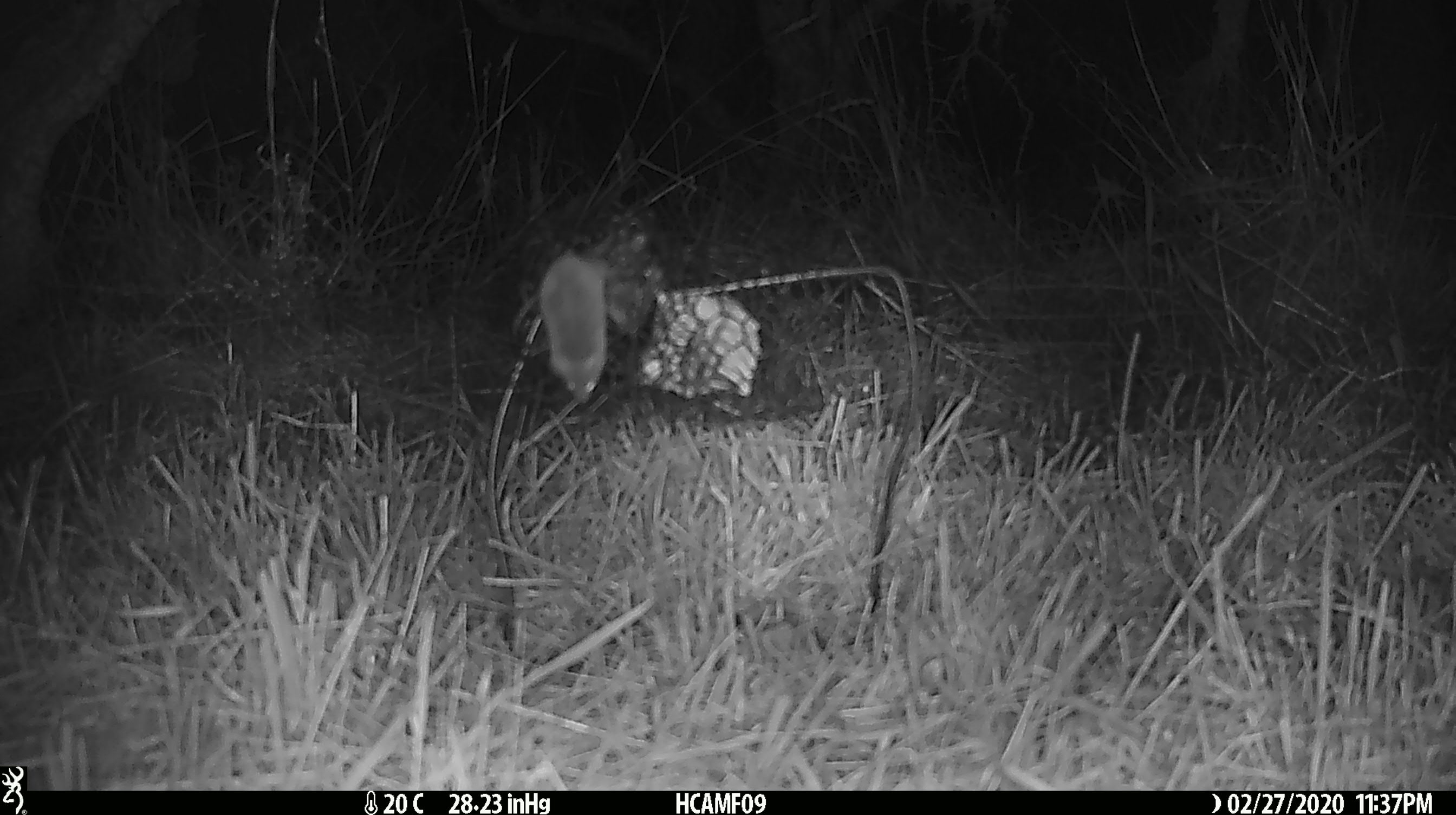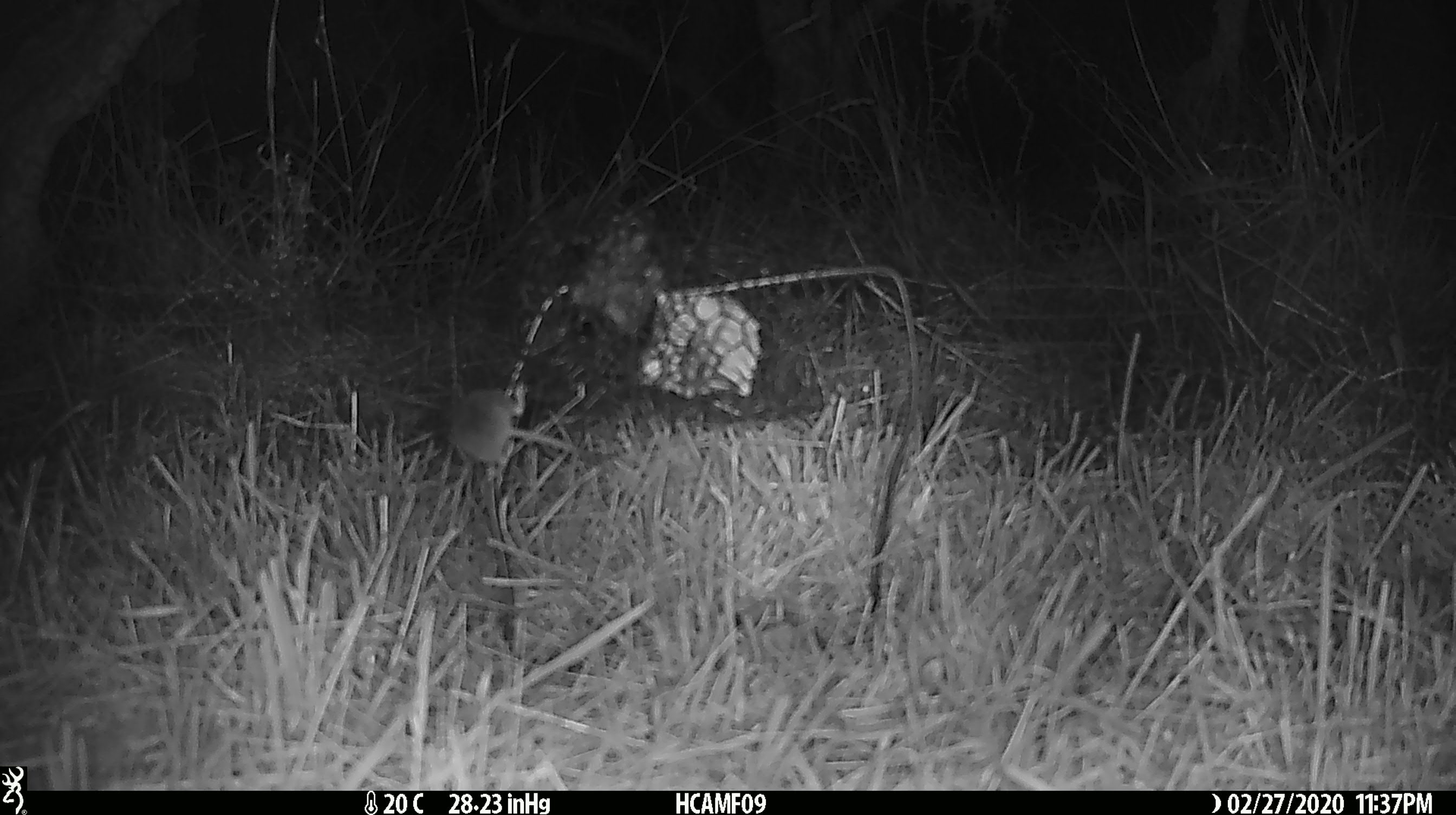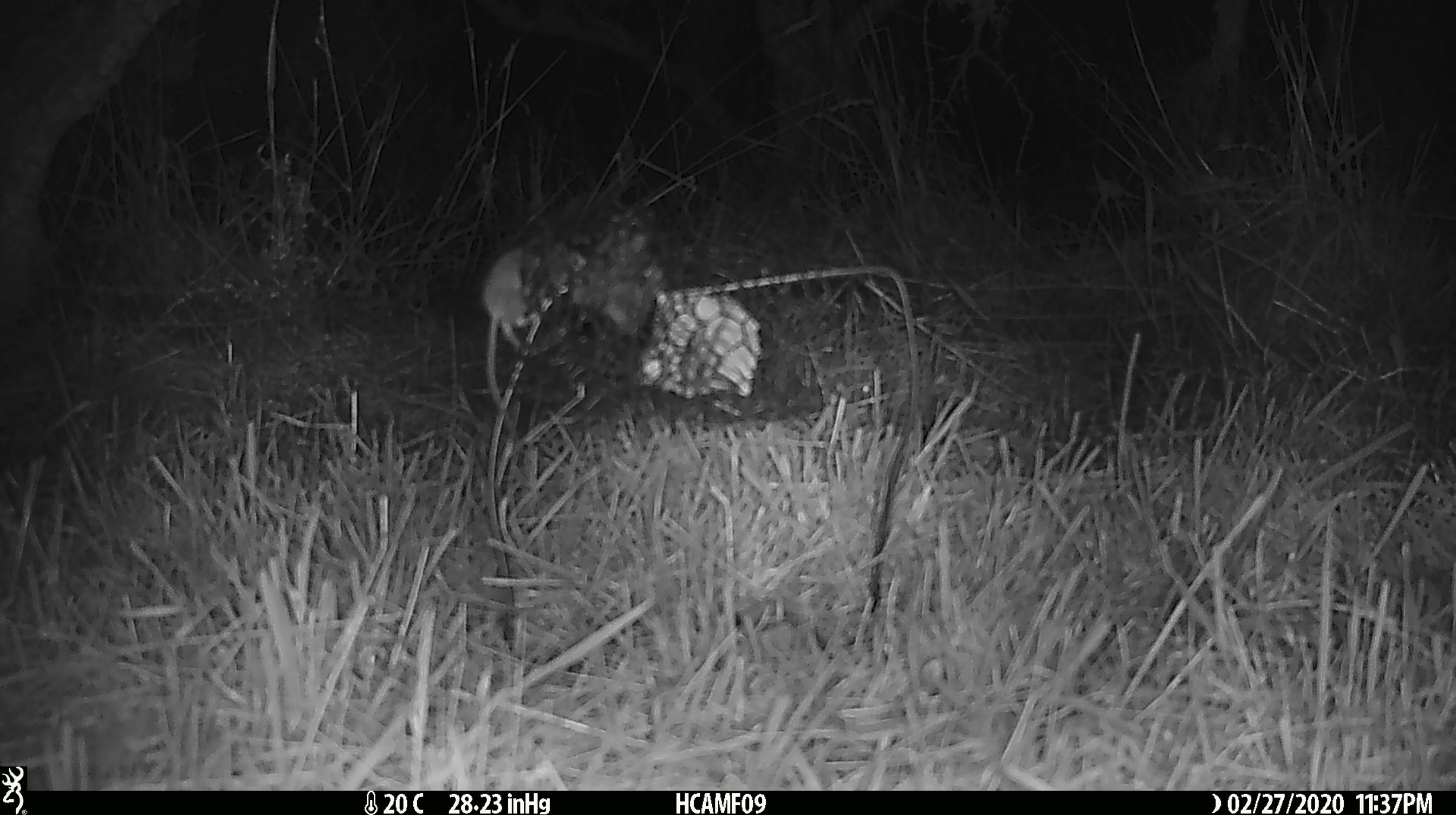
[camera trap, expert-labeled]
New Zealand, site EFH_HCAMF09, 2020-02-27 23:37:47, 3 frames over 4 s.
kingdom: Animalia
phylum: Chordata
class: Mammalia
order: Rodentia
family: Muridae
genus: Mus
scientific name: Mus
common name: mouse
Mouse (Mus).